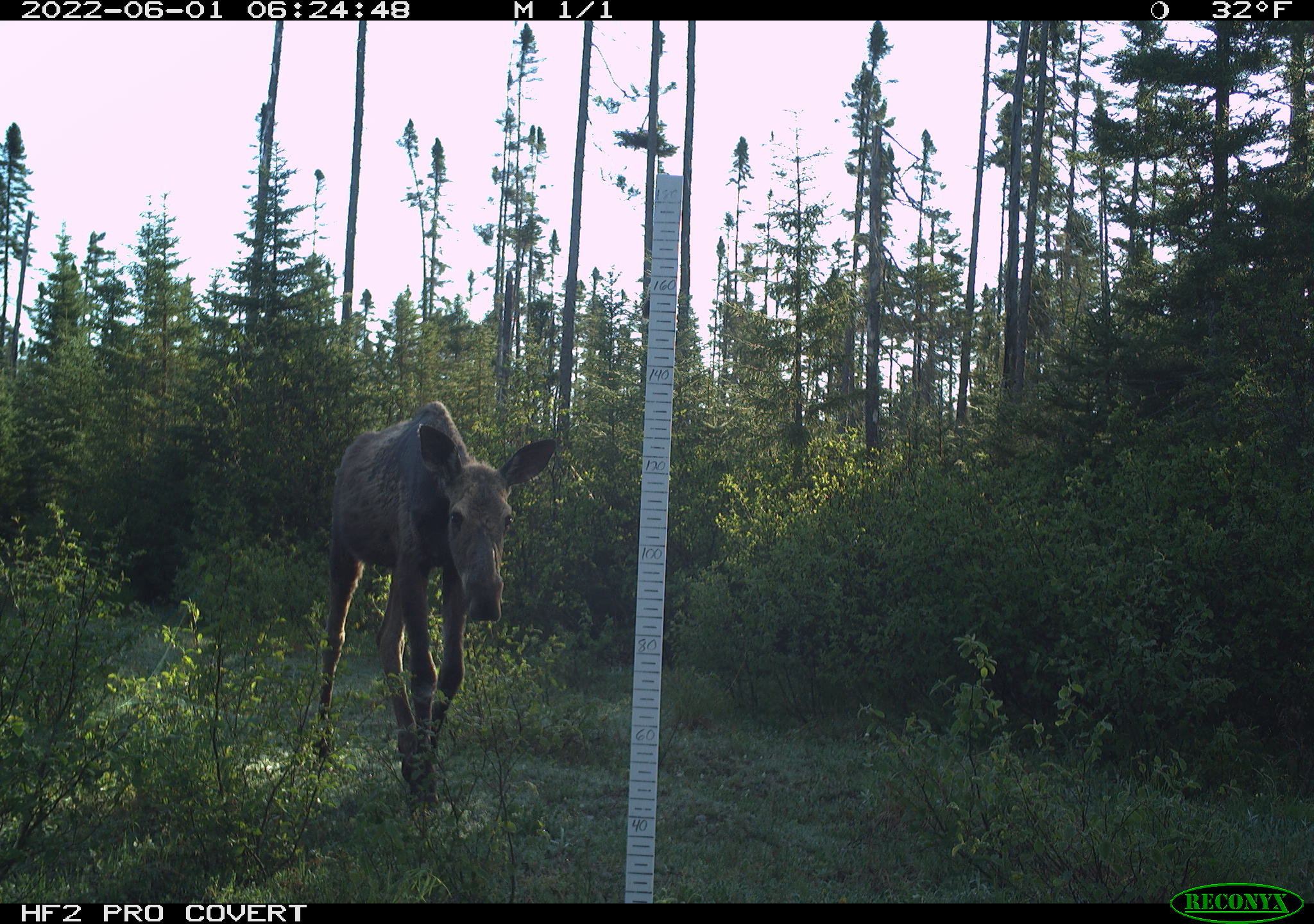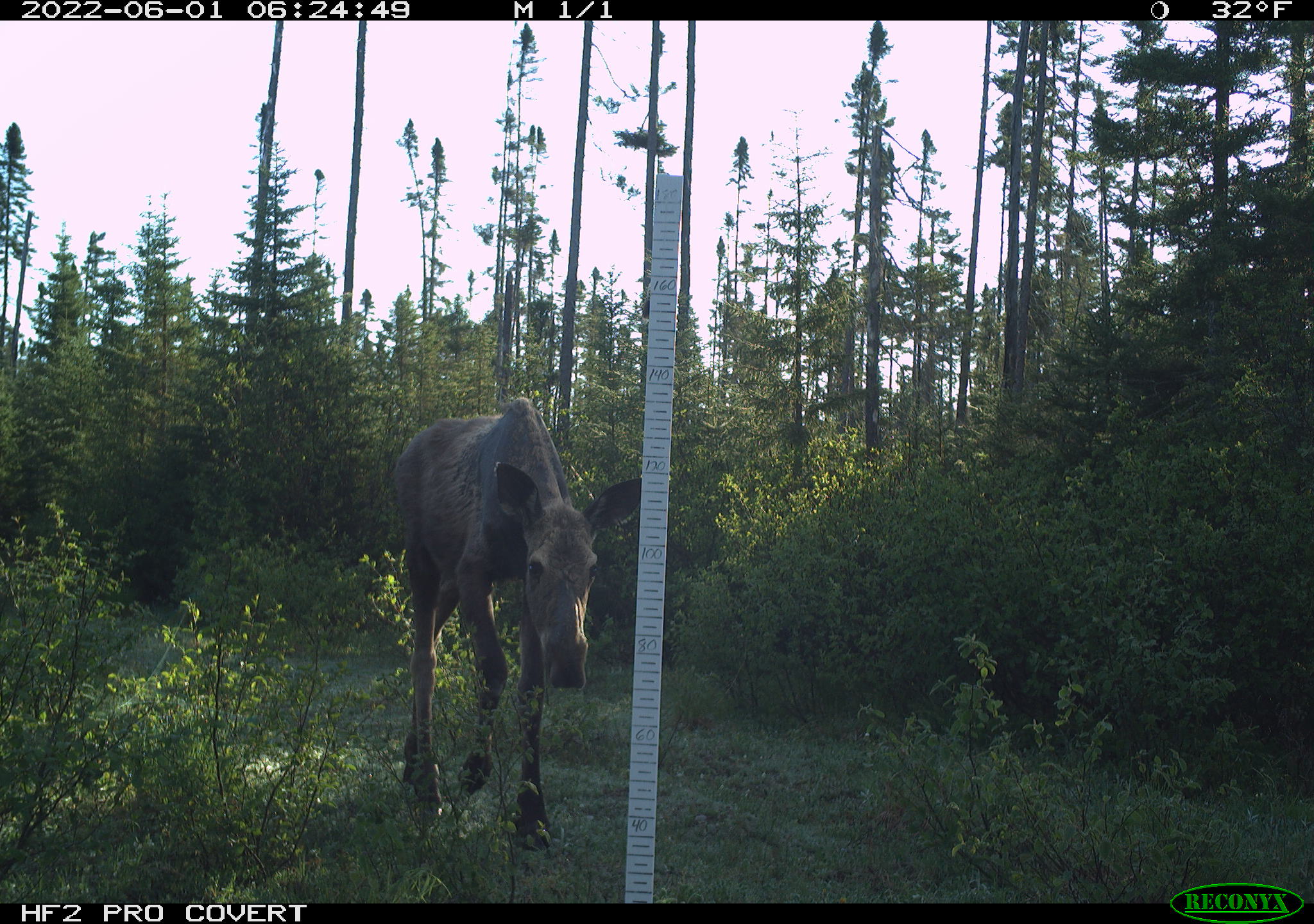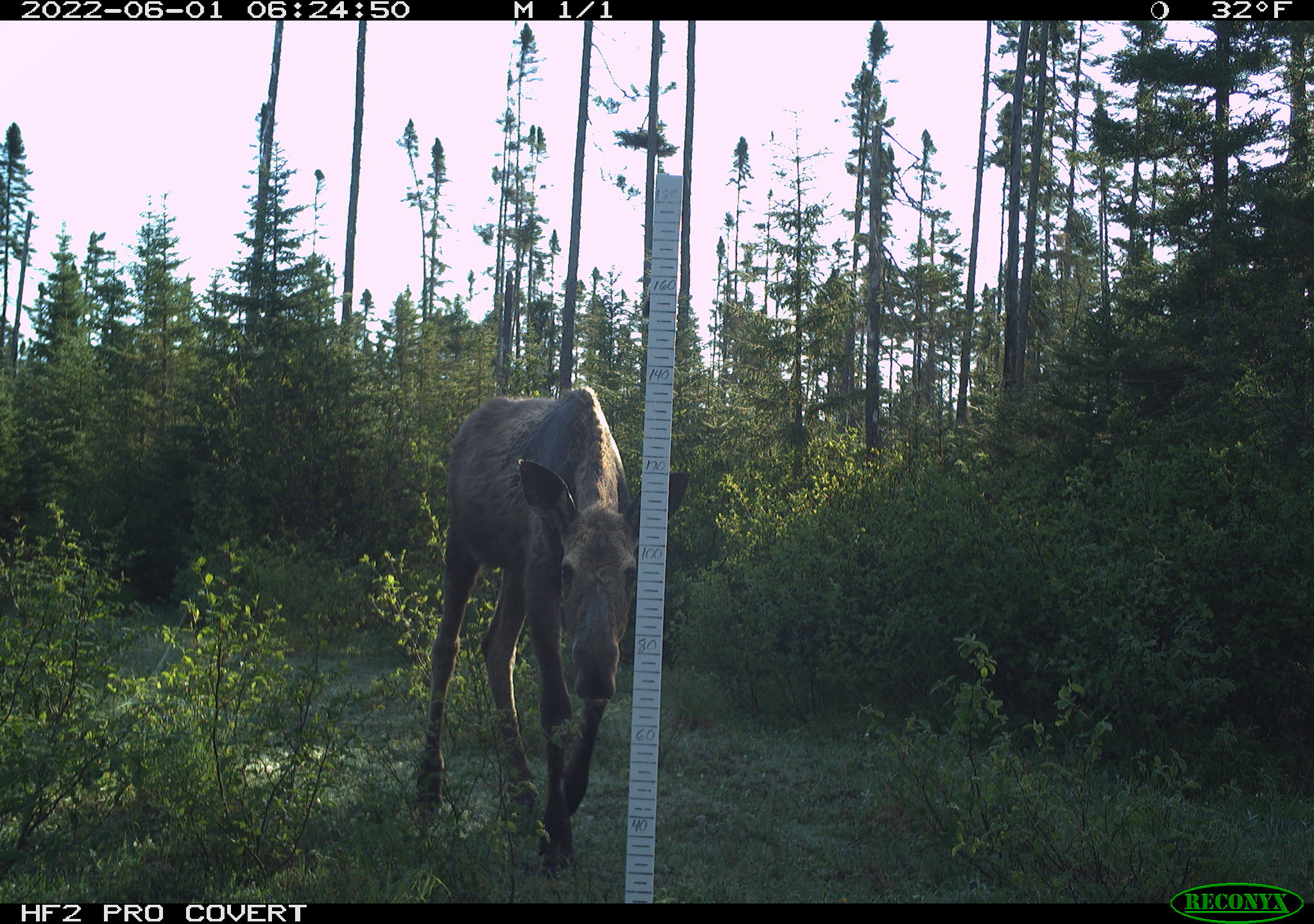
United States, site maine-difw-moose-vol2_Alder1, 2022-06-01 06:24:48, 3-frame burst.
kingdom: Animalia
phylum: Chordata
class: Mammalia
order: Artiodactyla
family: Cervidae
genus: Alces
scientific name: Alces alces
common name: moose